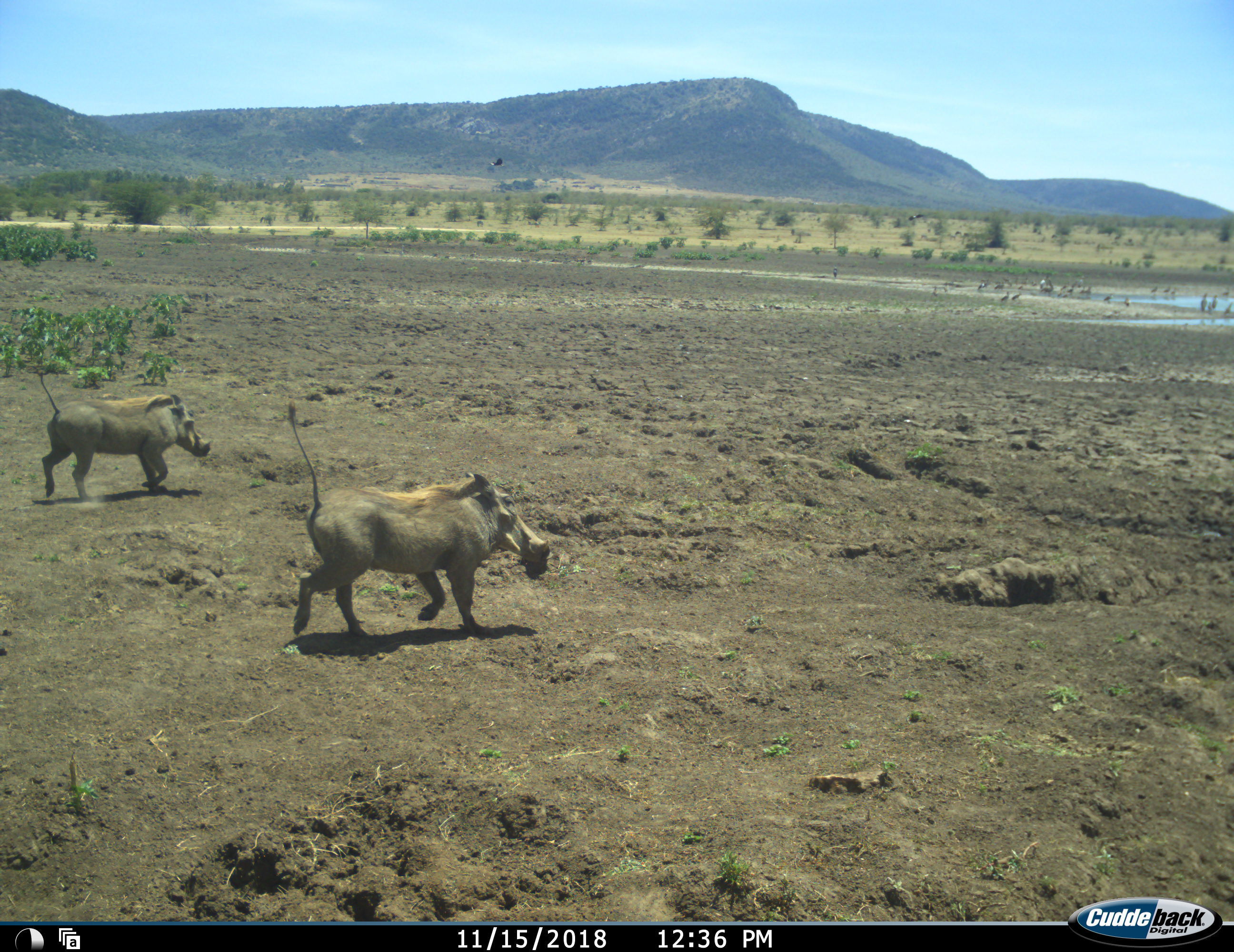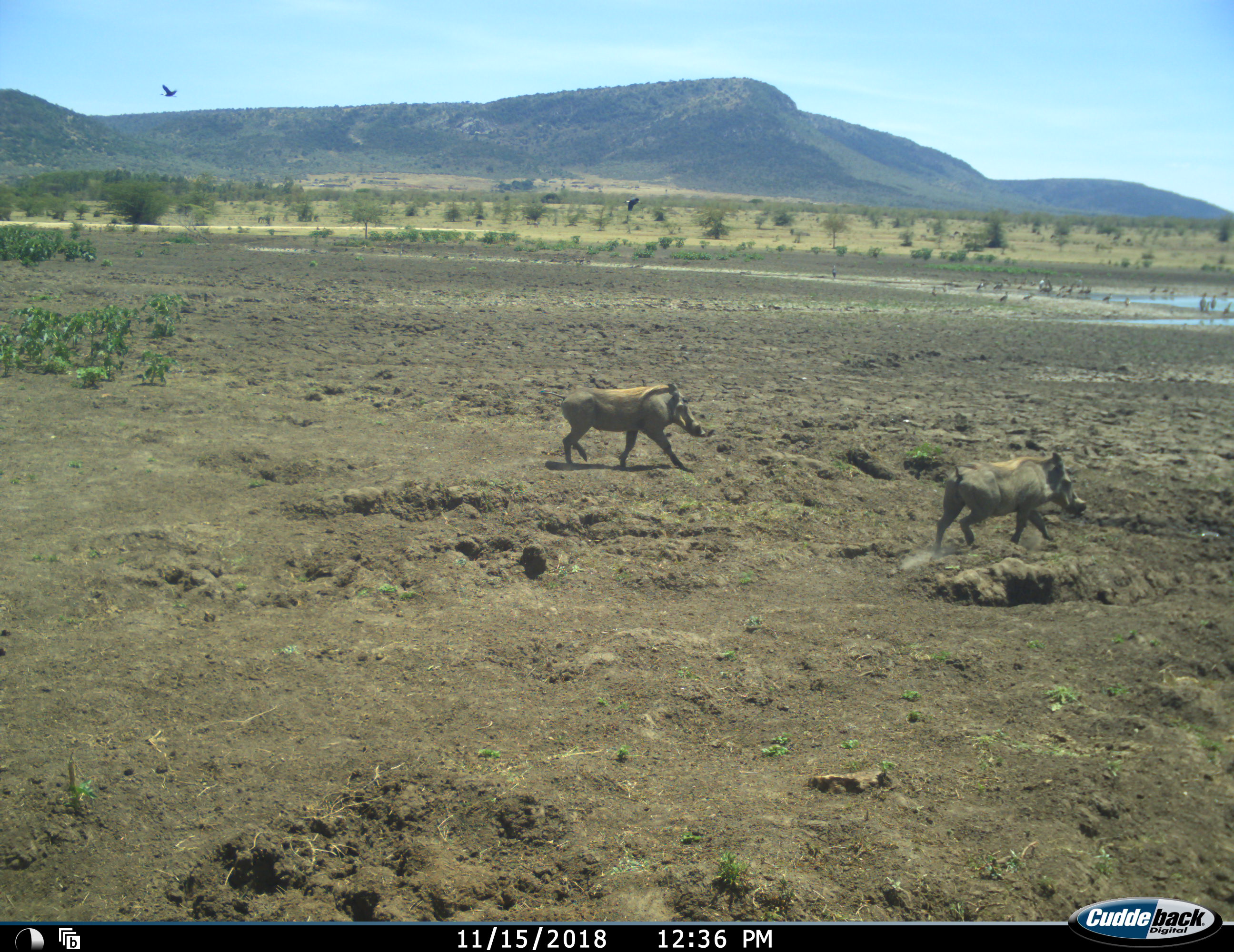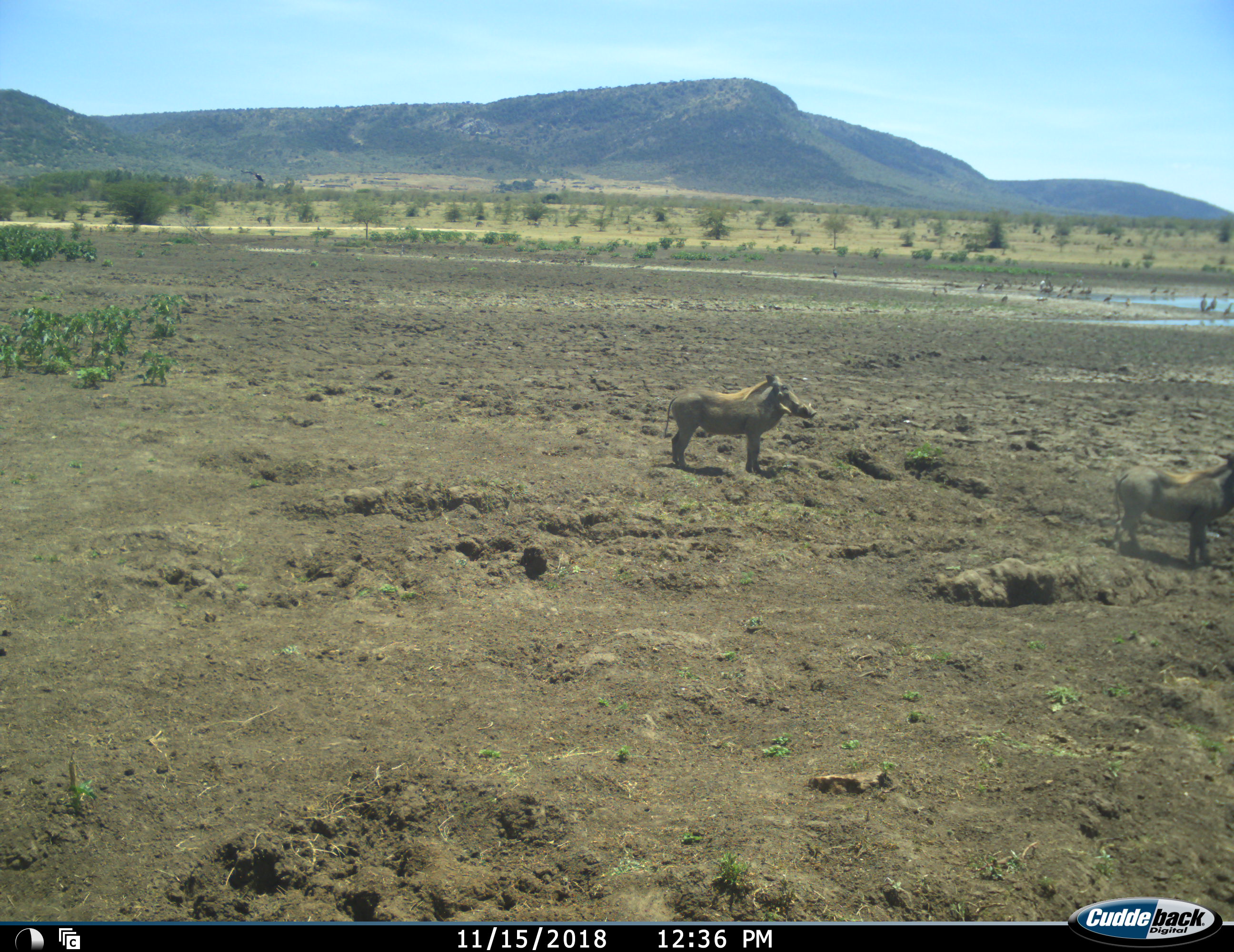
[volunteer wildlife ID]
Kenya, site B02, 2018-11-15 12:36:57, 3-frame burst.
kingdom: Animalia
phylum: Chordata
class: Aves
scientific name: Aves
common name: bird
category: birdother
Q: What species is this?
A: Birdother (bird) (Aves).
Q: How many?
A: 11-50.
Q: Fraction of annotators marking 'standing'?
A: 80%.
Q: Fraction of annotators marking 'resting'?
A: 40%.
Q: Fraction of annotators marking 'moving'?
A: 40%.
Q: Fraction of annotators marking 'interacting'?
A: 0%.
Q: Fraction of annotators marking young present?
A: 0%.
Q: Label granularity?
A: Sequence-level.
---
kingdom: Animalia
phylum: Chordata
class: Mammalia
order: Artiodactyla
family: Suidae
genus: Phacochoerus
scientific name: Phacochoerus africanus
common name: warthog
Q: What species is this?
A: Warthog (Phacochoerus africanus).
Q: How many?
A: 2.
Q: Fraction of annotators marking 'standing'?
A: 0%.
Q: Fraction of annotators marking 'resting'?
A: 0%.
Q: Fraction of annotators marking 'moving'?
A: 100%.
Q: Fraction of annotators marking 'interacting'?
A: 0%.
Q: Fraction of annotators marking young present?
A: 0%.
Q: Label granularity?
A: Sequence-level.